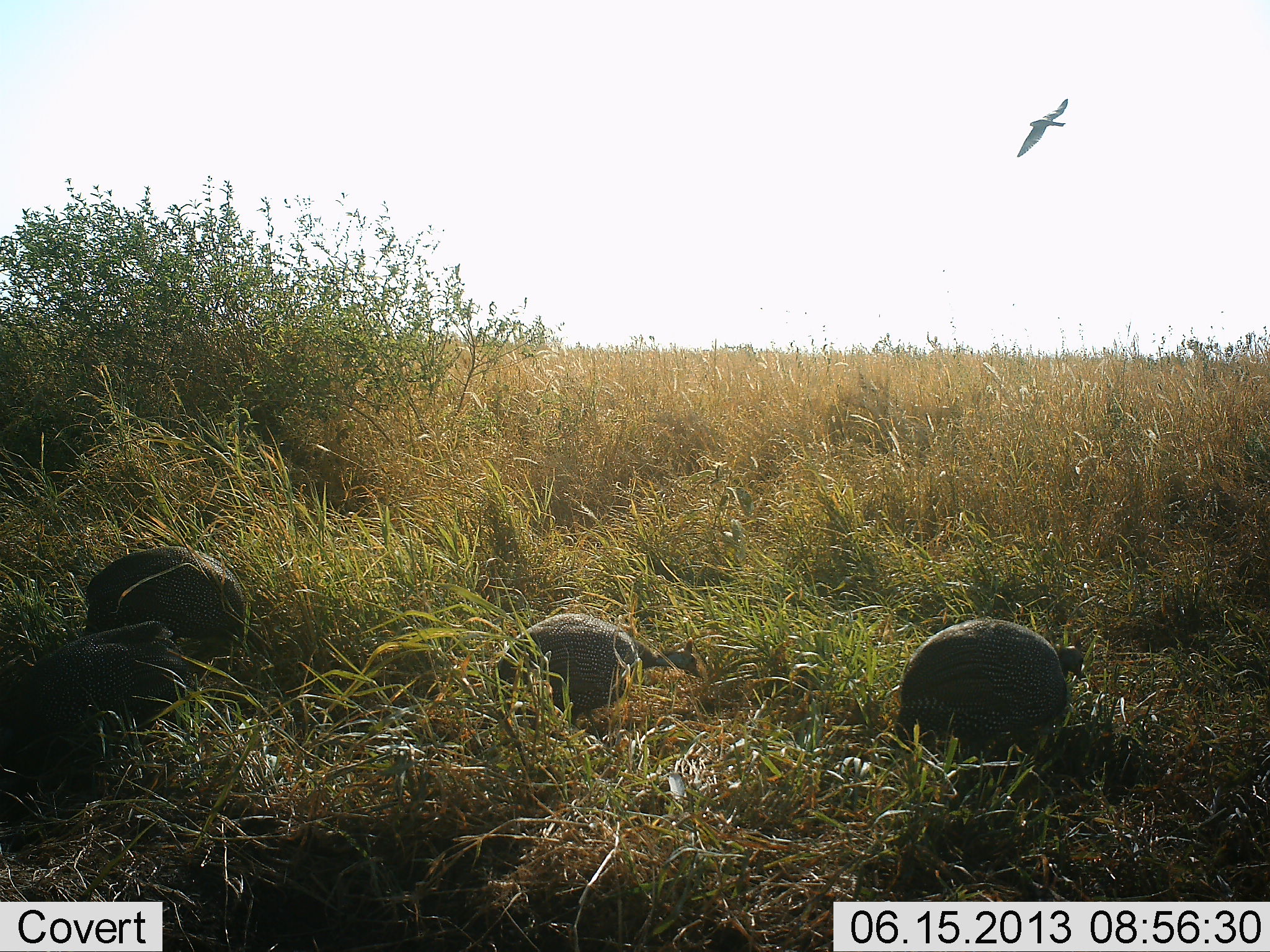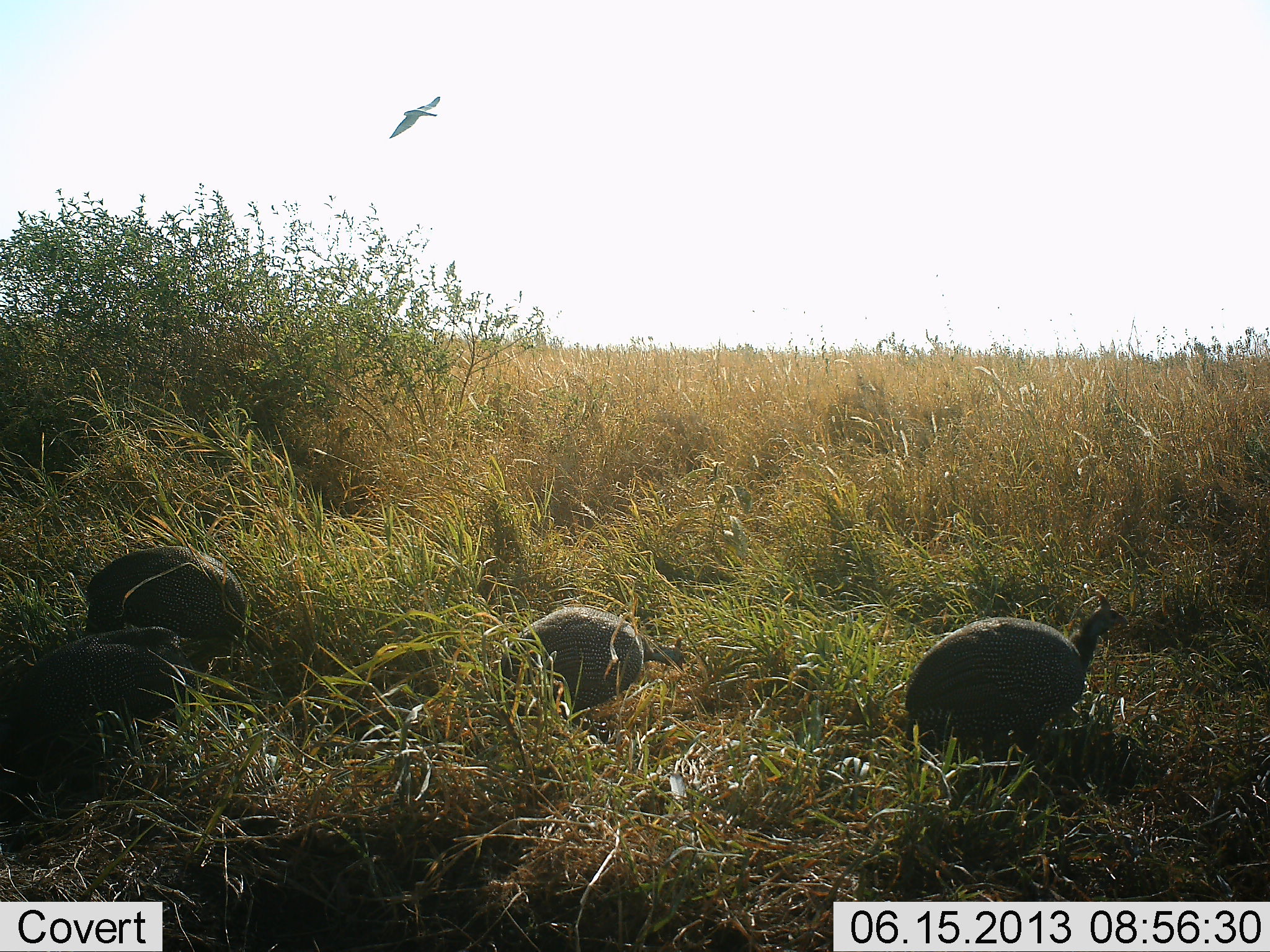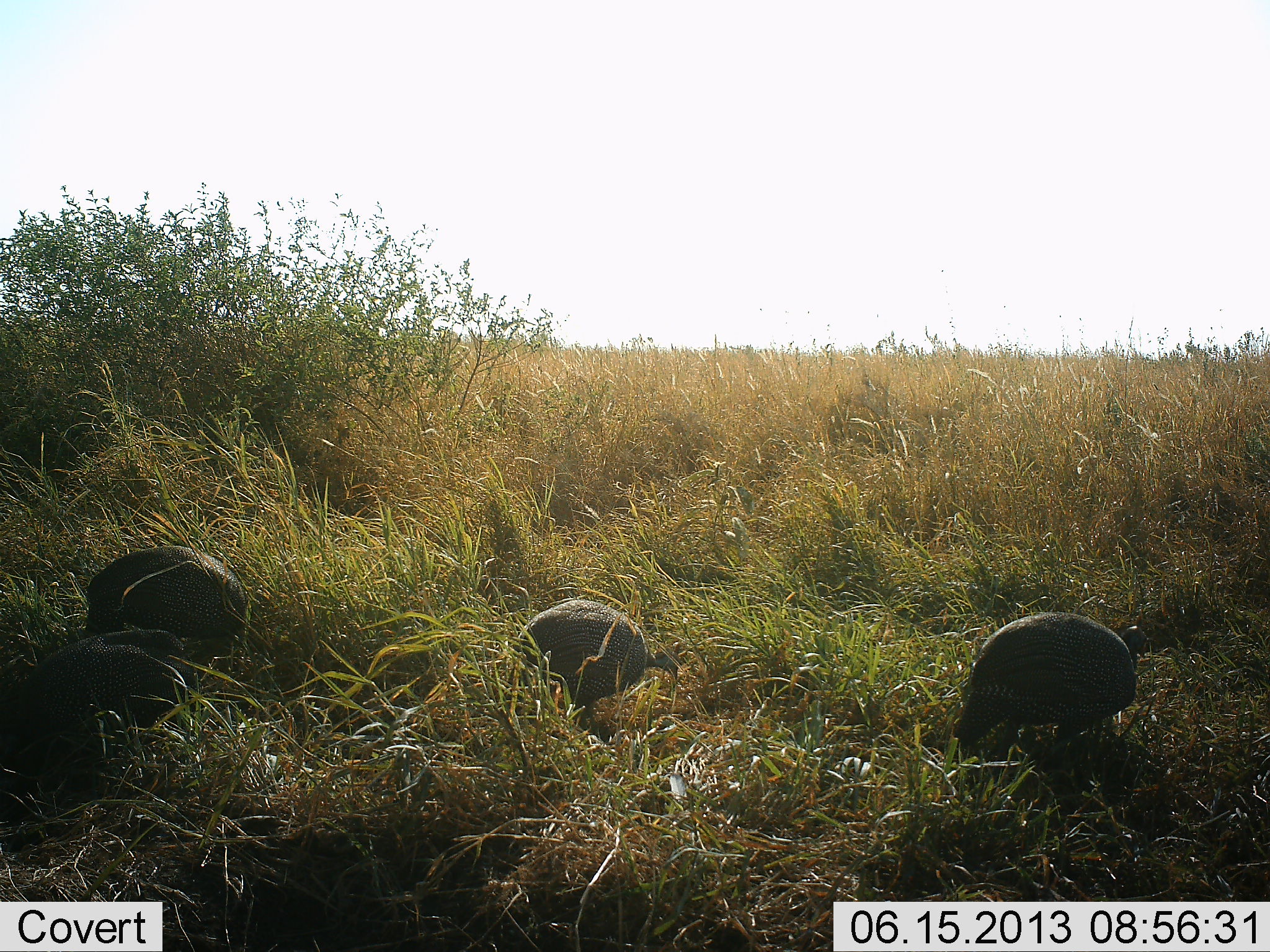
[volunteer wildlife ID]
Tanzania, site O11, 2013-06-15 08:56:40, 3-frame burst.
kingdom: Animalia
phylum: Chordata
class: Aves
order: Galliformes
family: Numididae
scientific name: Numididae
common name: guinea fowl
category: guineafowl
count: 4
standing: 37%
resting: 7%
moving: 43%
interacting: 3%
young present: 0%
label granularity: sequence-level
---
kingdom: Animalia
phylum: Chordata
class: Aves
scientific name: Aves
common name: bird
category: otherbird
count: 1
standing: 0%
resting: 0%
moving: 100%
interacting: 0%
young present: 0%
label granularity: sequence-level